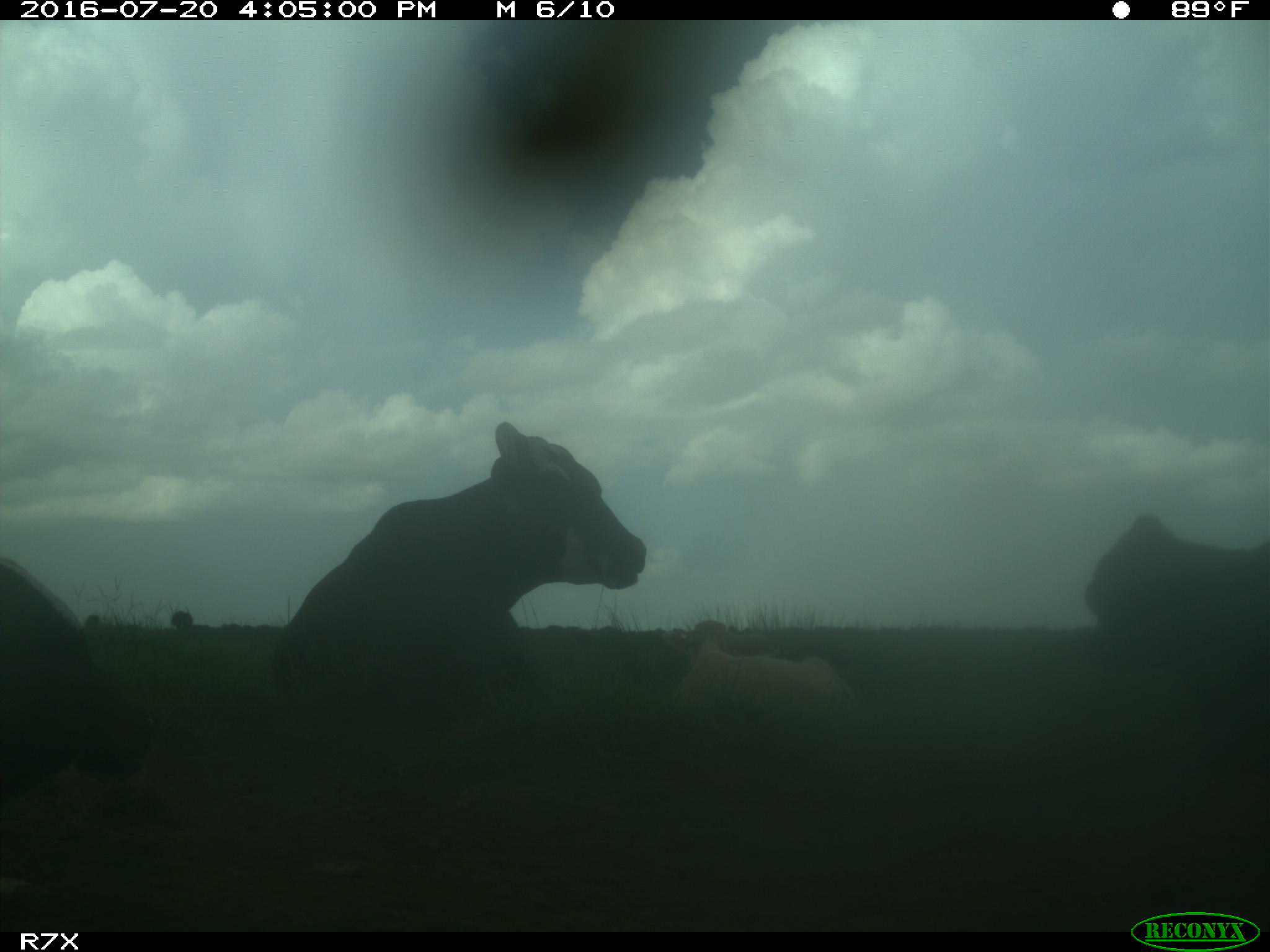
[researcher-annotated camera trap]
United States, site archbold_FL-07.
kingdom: Animalia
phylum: Chordata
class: Mammalia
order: Artiodactyla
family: Bovidae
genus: Bos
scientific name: Bos taurus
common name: domestic cow